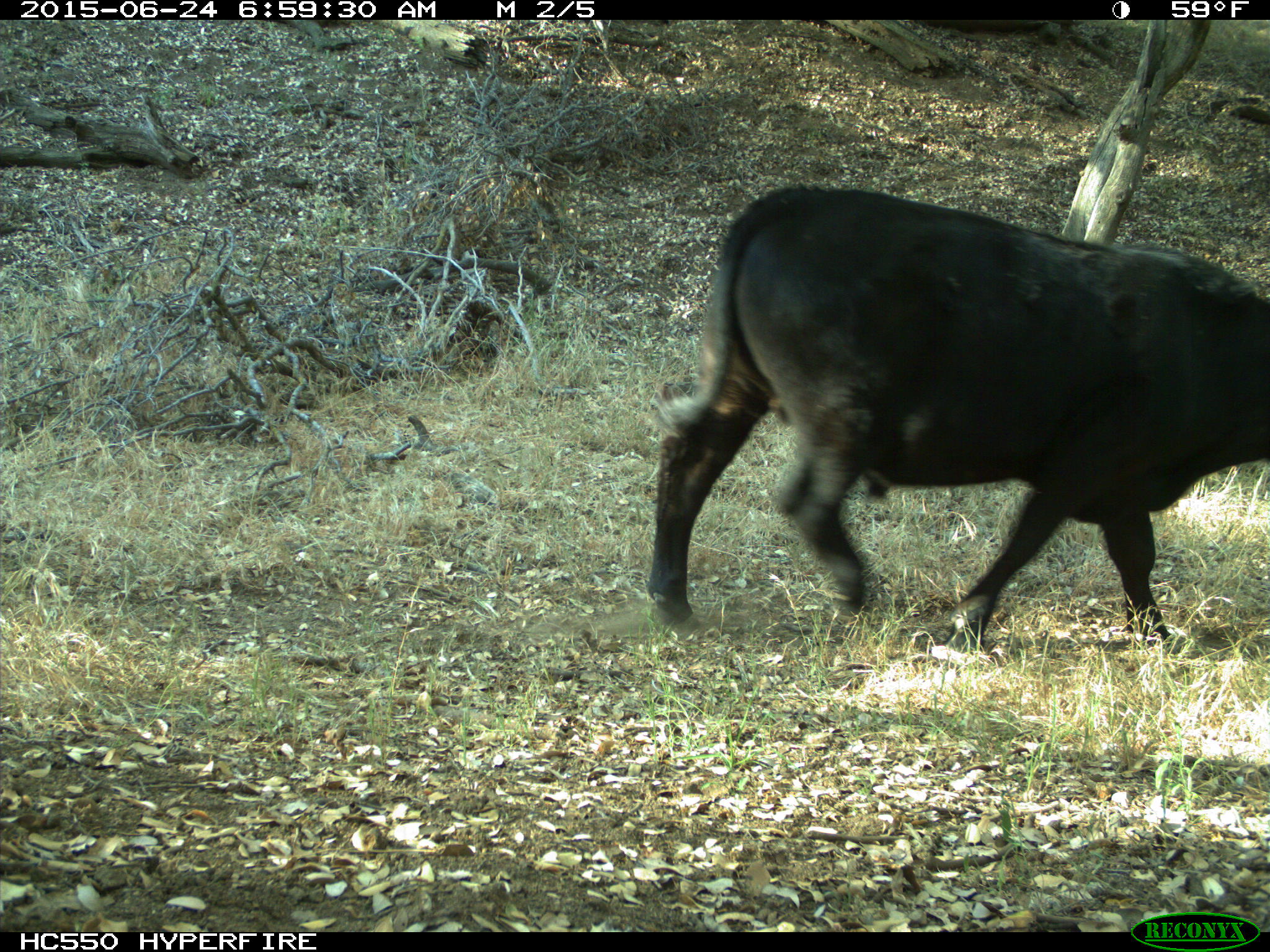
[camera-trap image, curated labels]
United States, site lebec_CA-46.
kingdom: Animalia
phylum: Chordata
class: Mammalia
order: Artiodactyla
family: Bovidae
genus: Bos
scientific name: Bos taurus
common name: domestic cow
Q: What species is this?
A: Bos taurus (domestic cow).